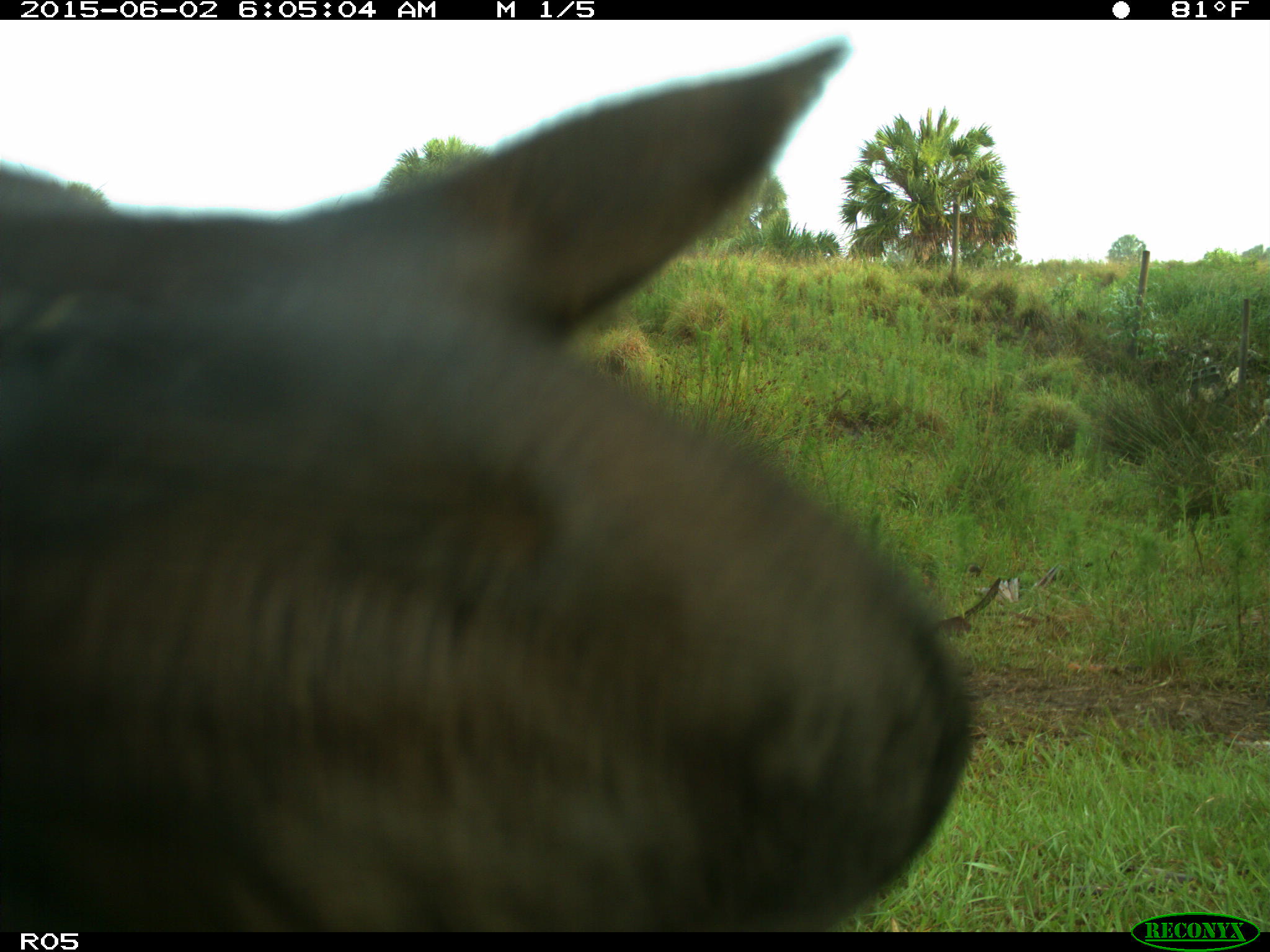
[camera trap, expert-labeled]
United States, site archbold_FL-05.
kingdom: Animalia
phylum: Chordata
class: Mammalia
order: Artiodactyla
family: Bovidae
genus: Bos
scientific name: Bos taurus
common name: domestic cow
Bos taurus (domestic cow).